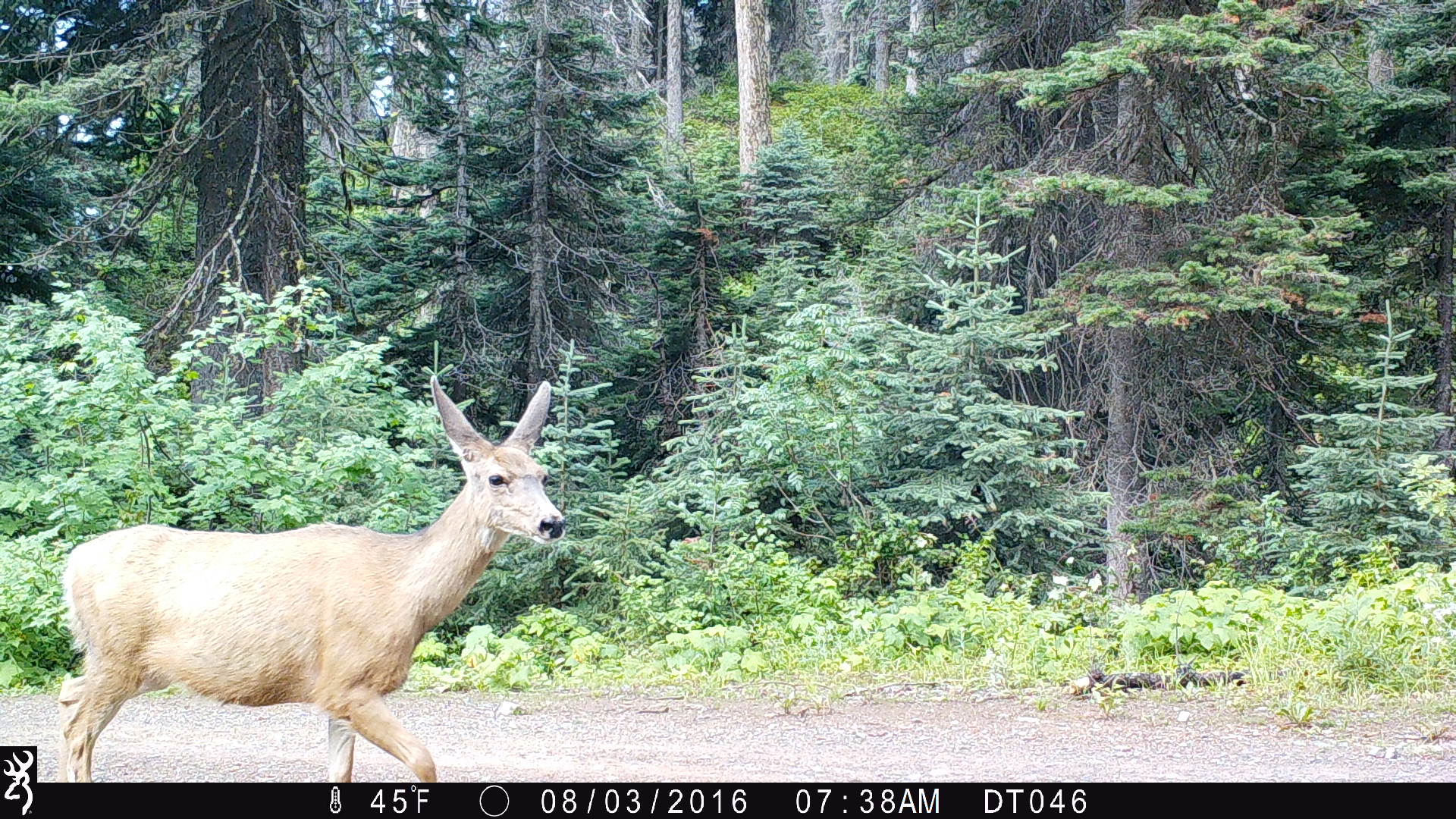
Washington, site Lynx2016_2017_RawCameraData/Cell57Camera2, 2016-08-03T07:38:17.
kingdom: Animalia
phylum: Chordata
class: Mammalia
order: Artiodactyla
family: Cervidae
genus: Odocoileus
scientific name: Odocoileus hemionus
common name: mule deer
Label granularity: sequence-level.